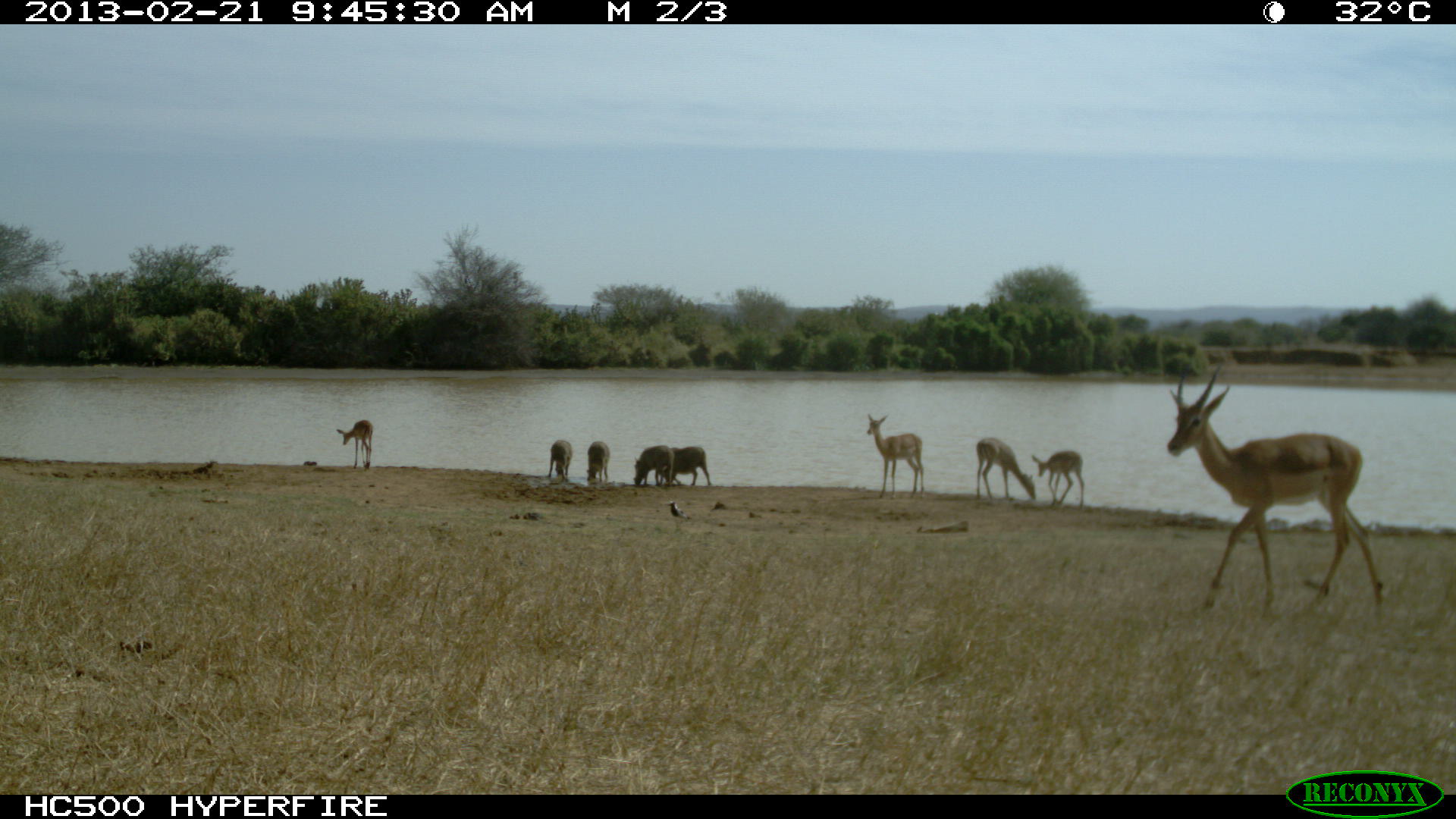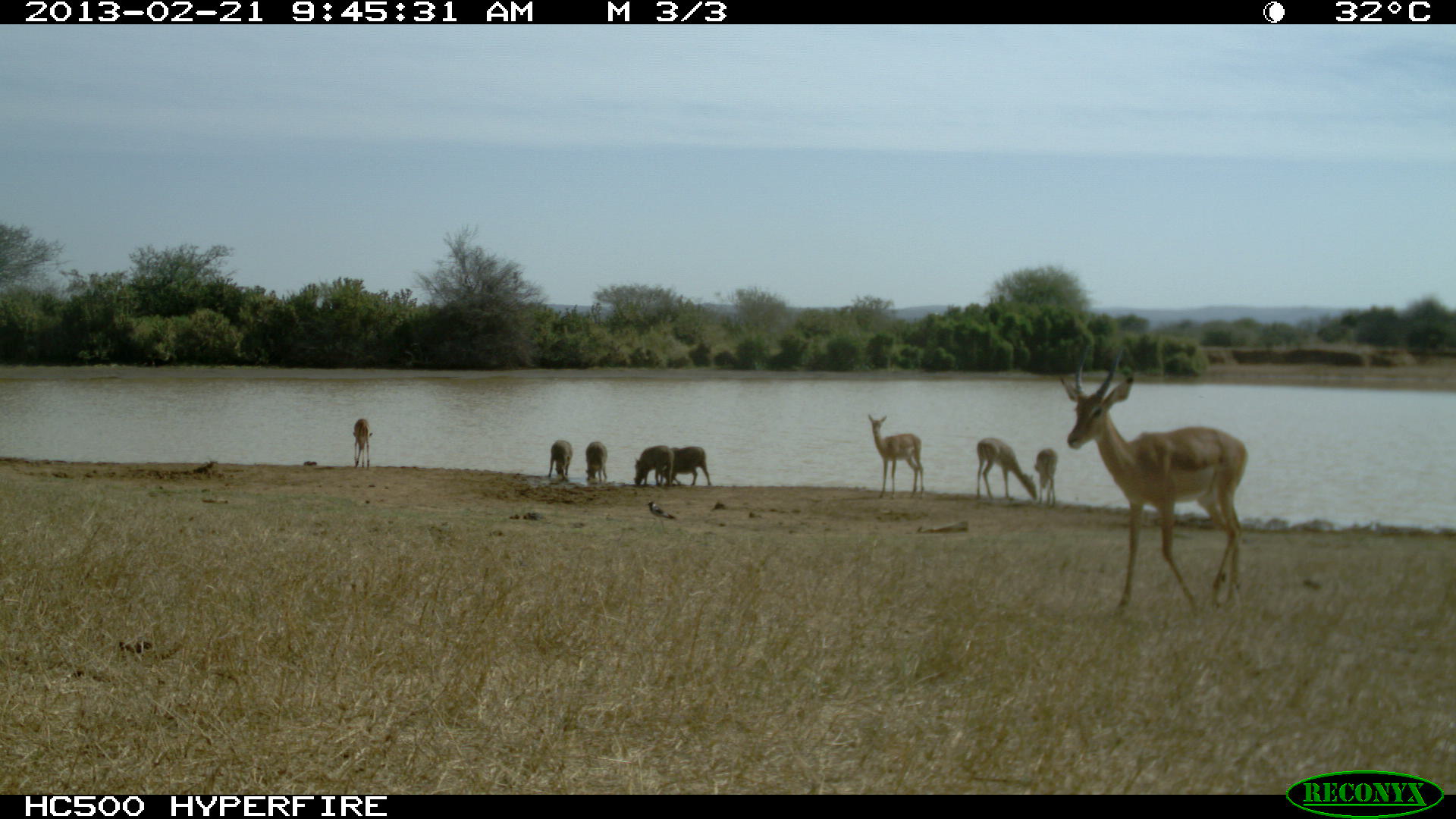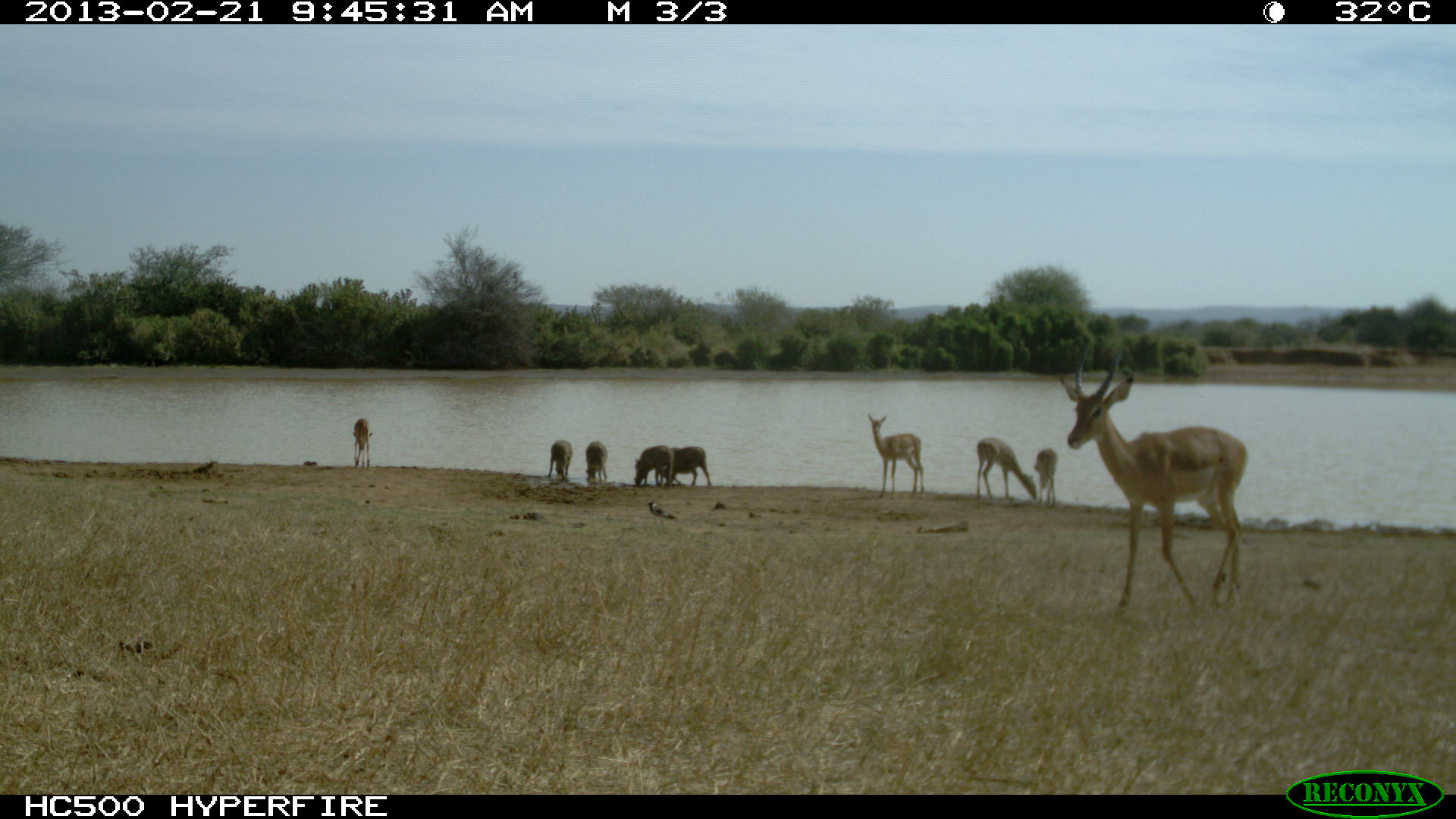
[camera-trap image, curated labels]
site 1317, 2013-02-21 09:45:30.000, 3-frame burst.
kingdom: Animalia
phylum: Chordata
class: Mammalia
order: Artiodactyla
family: Bovidae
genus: Aepyceros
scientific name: Aepyceros melampus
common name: impala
Aepyceros melampus (impala), count 5.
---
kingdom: Animalia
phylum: Chordata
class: Mammalia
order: Artiodactyla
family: Suidae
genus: Phacochoerus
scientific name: Phacochoerus africanus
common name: common warthog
Phacochoerus africanus (common warthog), count 4.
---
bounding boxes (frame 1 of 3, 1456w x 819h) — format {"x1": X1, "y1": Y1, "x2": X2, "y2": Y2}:
aepyceros melampus: {"x1": 1165, "y1": 364, "x2": 1383, "y2": 626}; {"x1": 866, "y1": 413, "x2": 926, "y2": 499}; {"x1": 974, "y1": 437, "x2": 1035, "y2": 502}; {"x1": 1031, "y1": 449, "x2": 1084, "y2": 507}; {"x1": 660, "y1": 446, "x2": 712, "y2": 486}; {"x1": 336, "y1": 419, "x2": 373, "y2": 470}; {"x1": 632, "y1": 445, "x2": 674, "y2": 487}; {"x1": 548, "y1": 439, "x2": 572, "y2": 481}; {"x1": 586, "y1": 441, "x2": 610, "y2": 483}